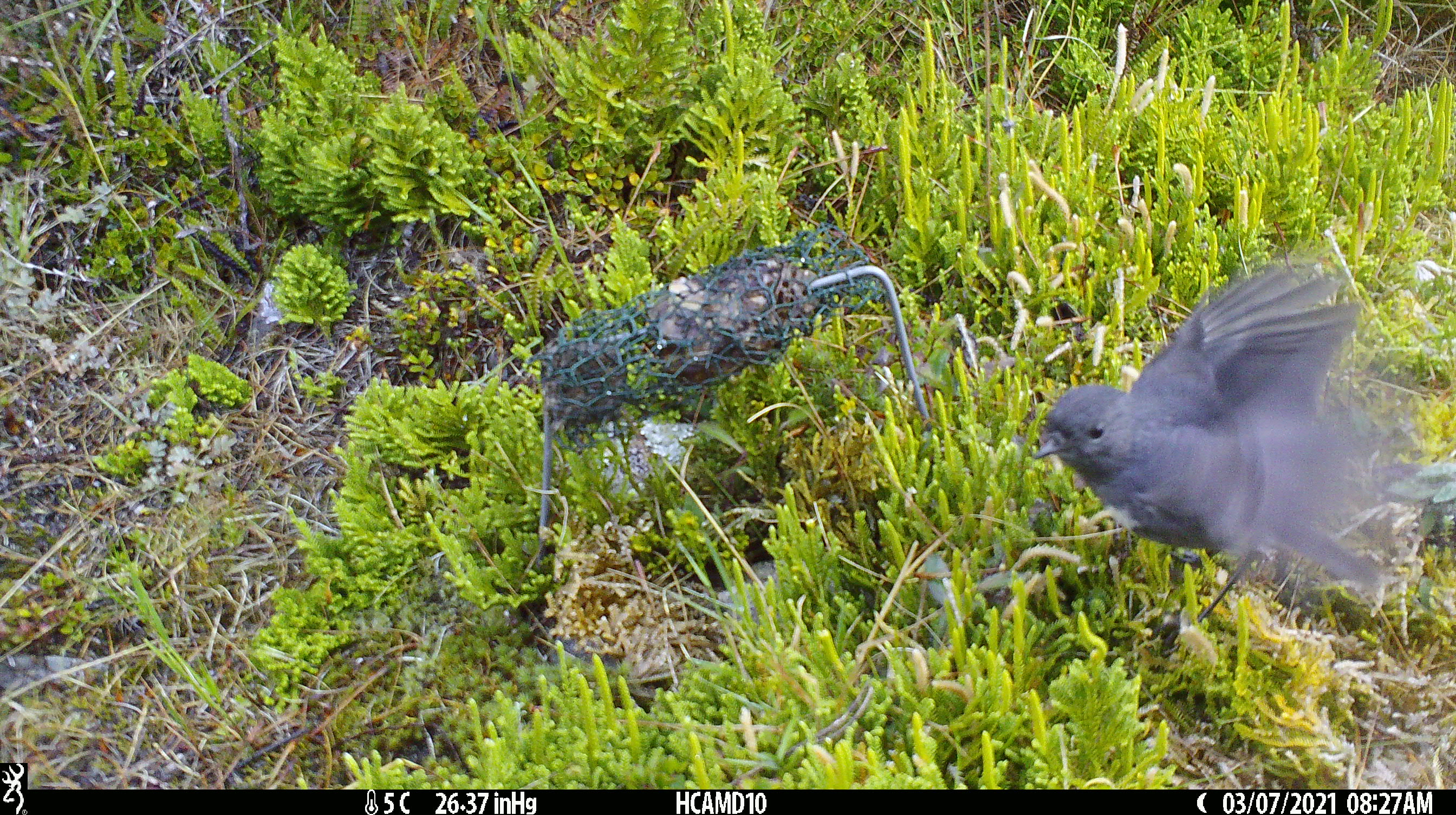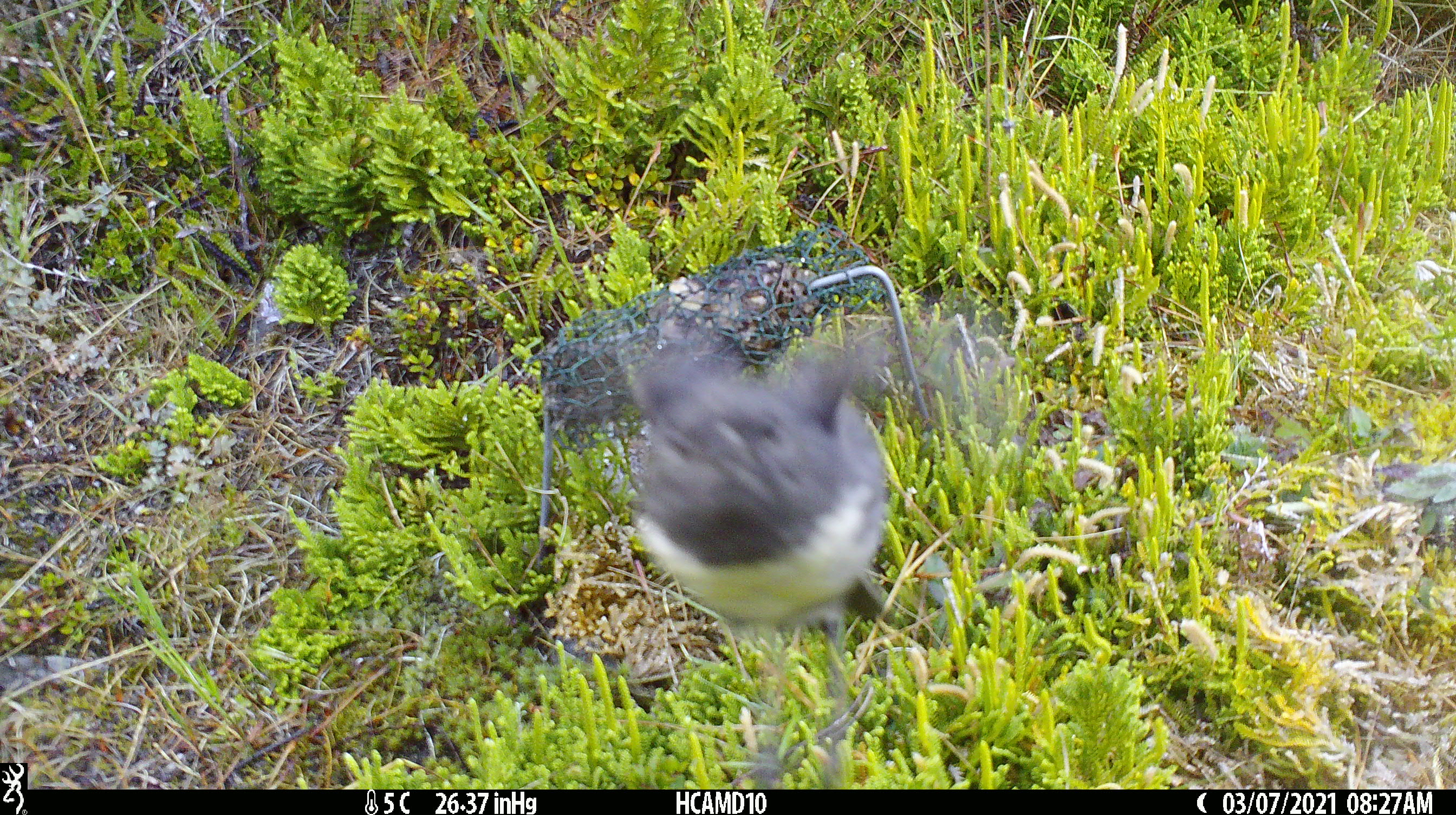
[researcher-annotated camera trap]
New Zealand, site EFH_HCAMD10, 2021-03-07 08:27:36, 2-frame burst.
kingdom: Animalia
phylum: Chordata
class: Aves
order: Passeriformes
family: Petroicidae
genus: Petroica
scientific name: Petroica australis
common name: new zealand robin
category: robin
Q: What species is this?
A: Robin (new zealand robin) (Petroica australis).